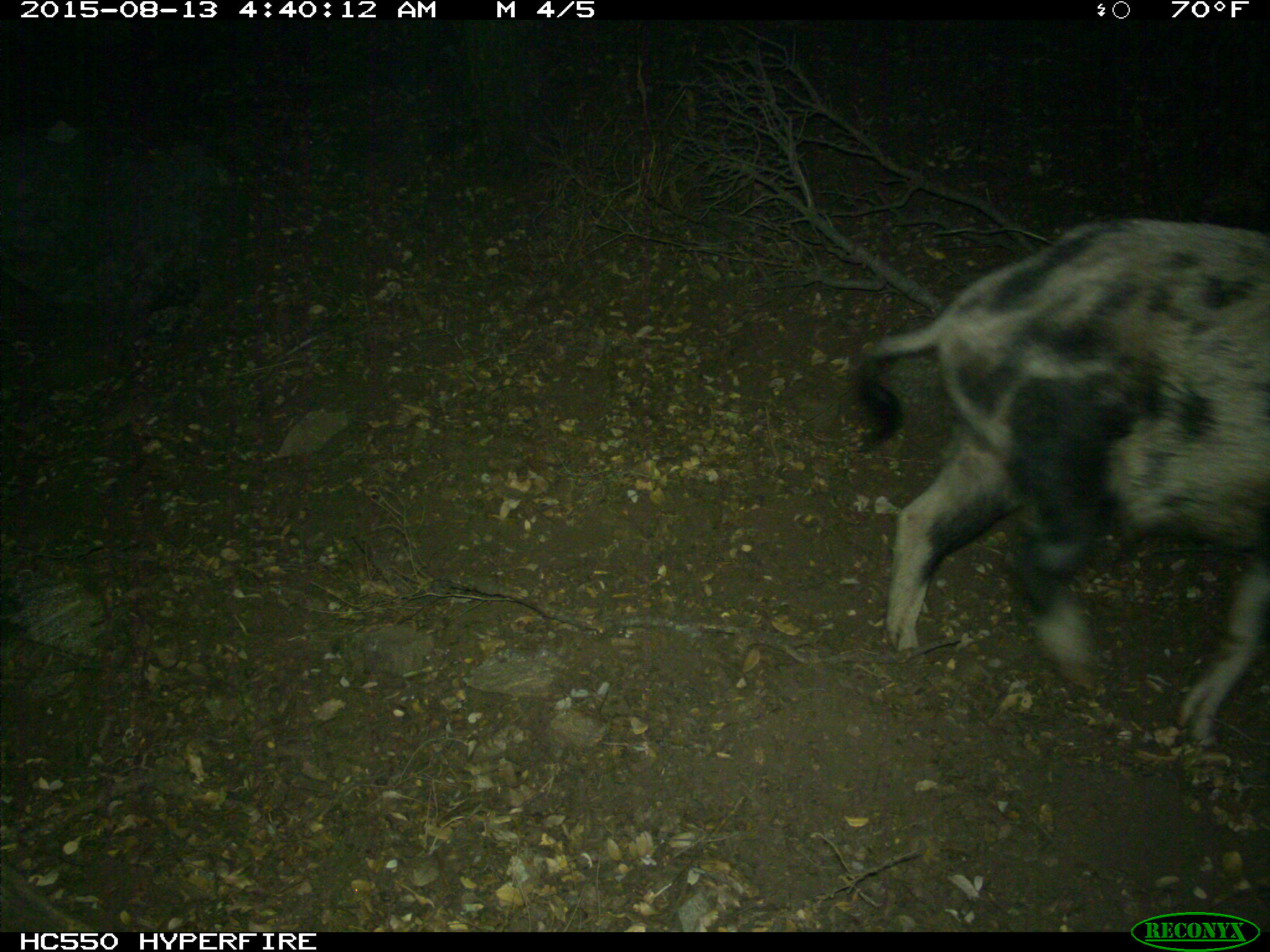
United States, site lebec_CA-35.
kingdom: Animalia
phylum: Chordata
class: Mammalia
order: Artiodactyla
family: Suidae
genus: Sus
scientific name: Sus scrofa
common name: wild boar